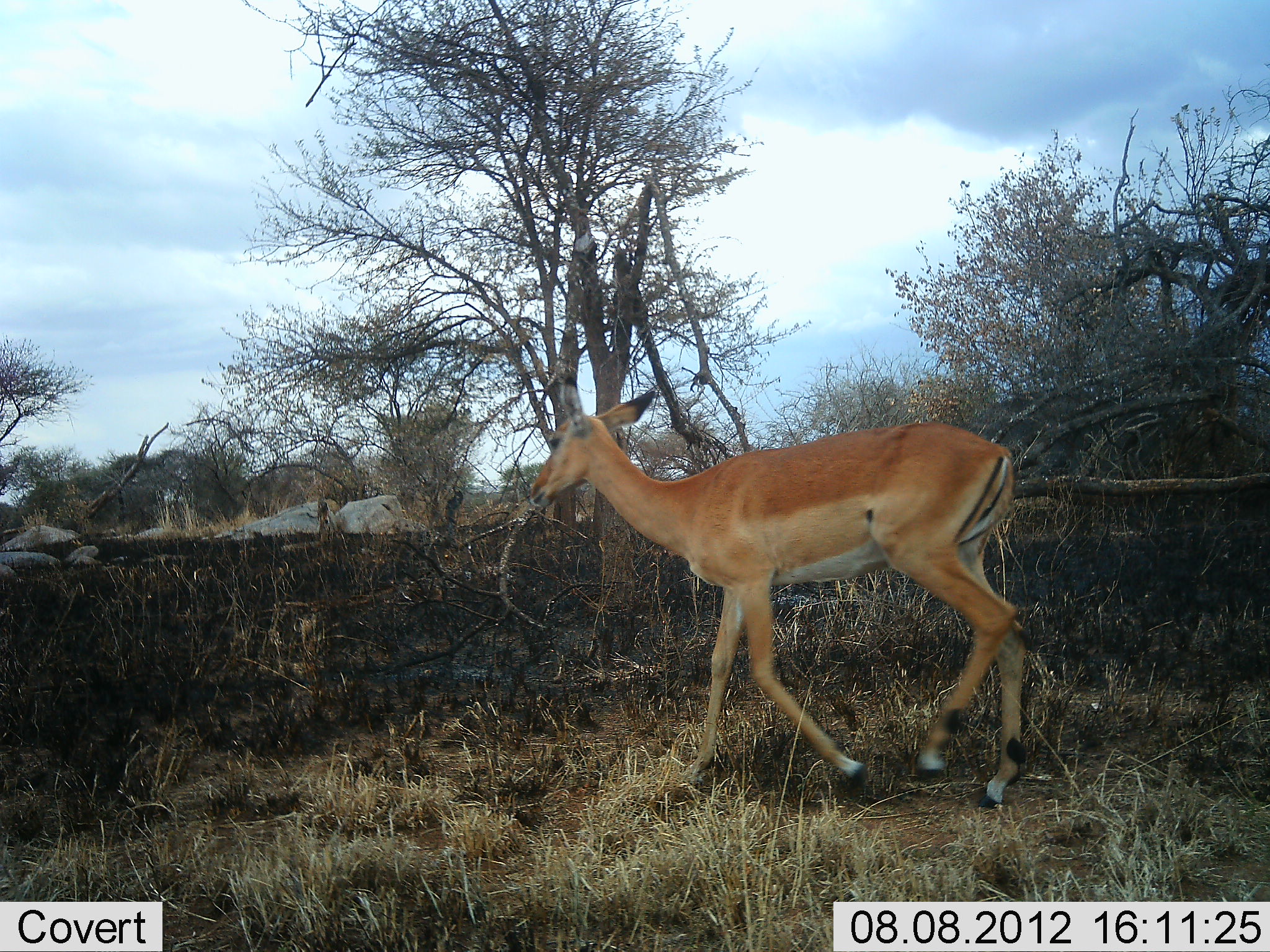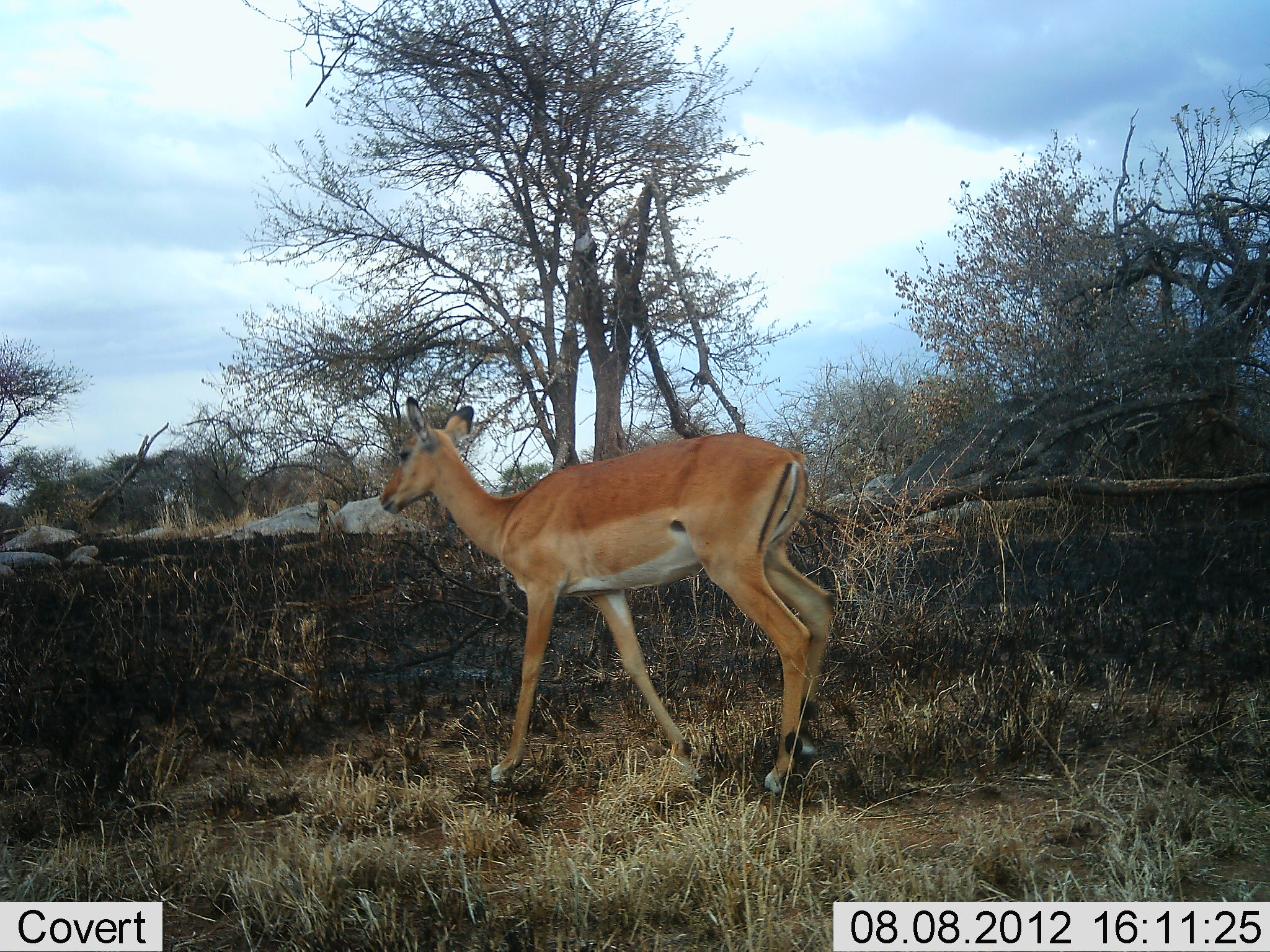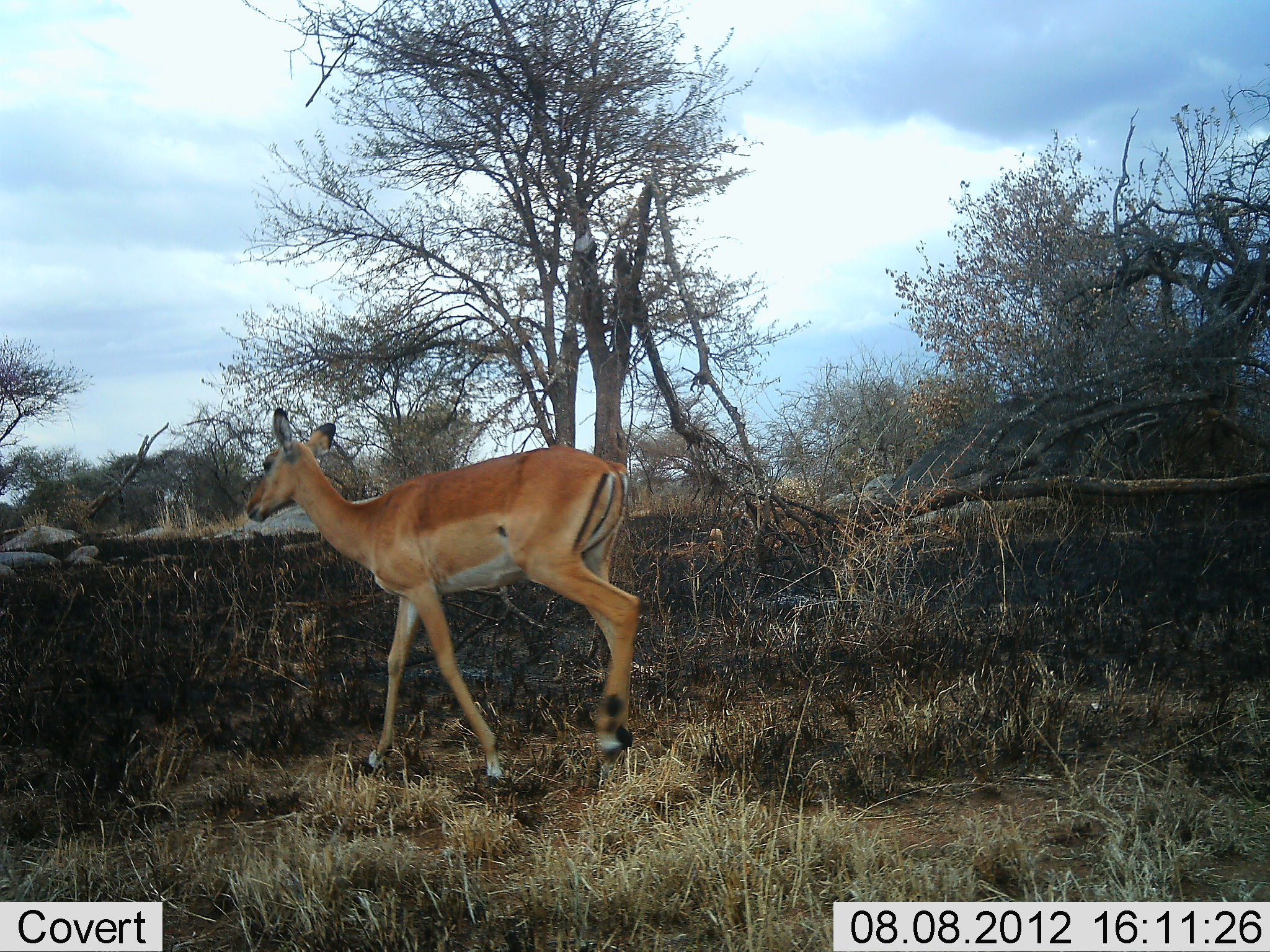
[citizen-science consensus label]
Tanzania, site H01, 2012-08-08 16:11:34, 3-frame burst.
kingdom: Animalia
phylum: Chordata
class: Mammalia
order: Artiodactyla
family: Bovidae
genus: Aepyceros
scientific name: Aepyceros melampus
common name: impala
Impala (Aepyceros melampus), count 1. Behavior (volunteer vote fractions): standing 0%, resting 0%, moving 100%, interacting 0%. Young present (vote fraction): 0%. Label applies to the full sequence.